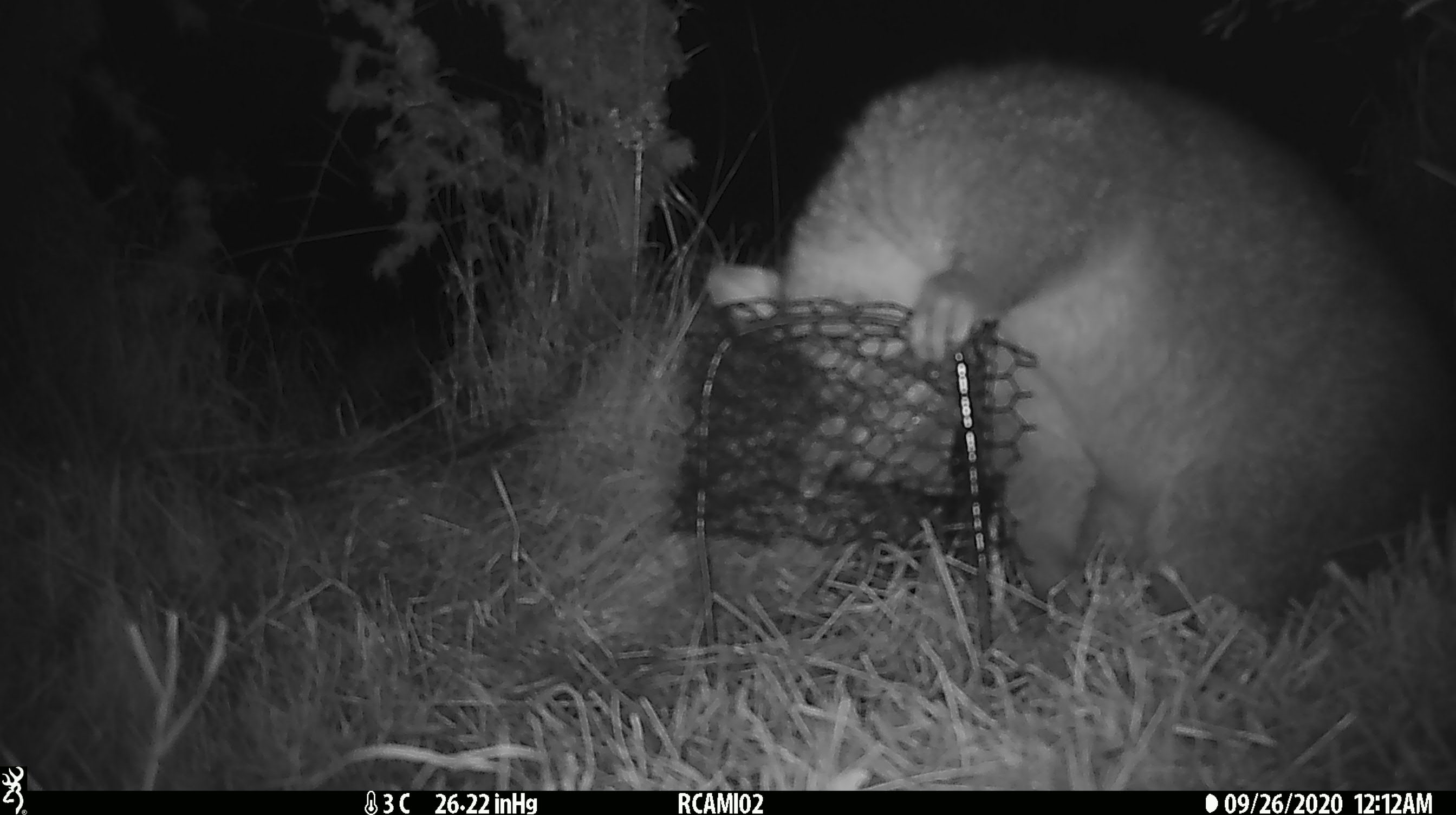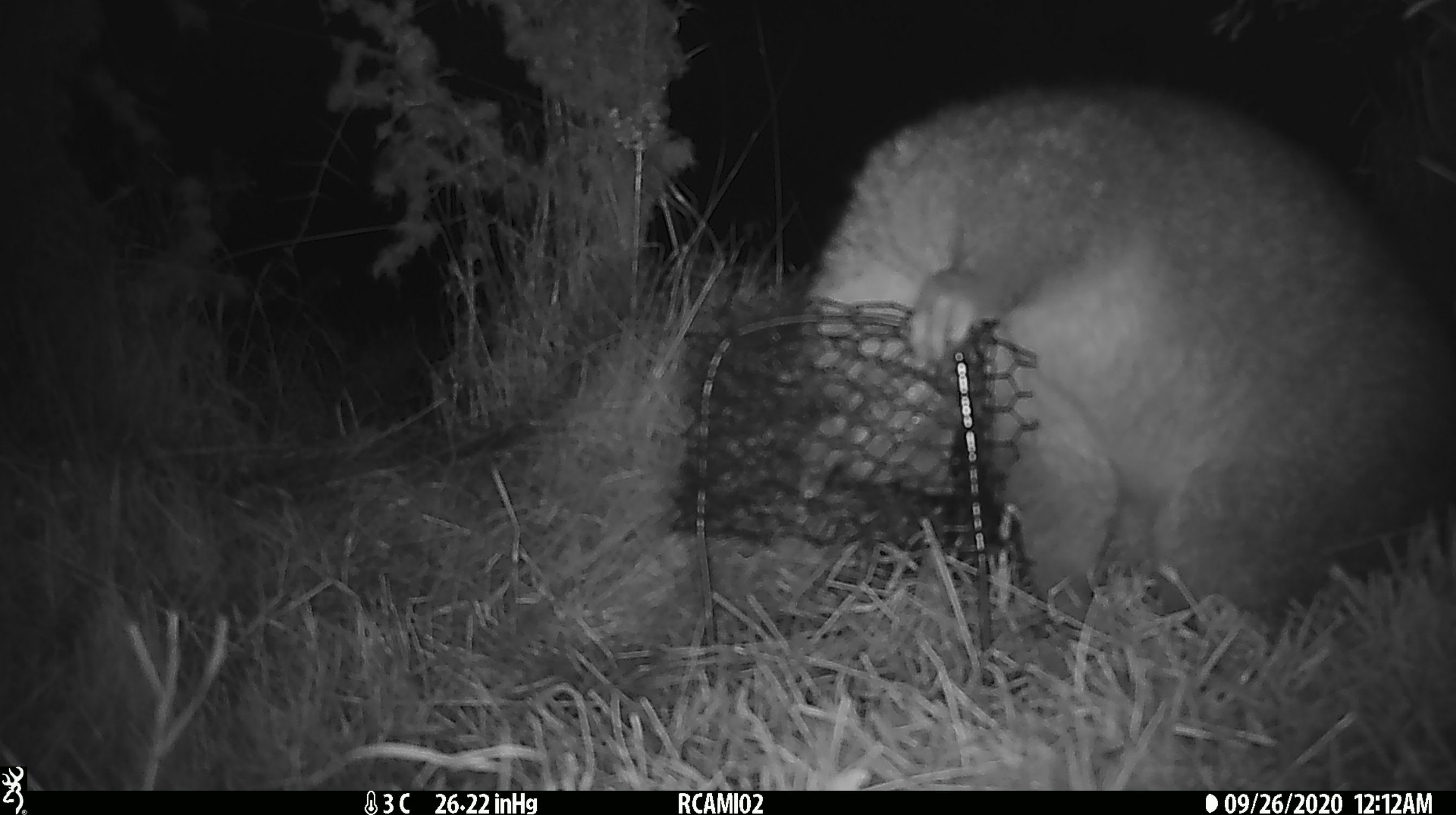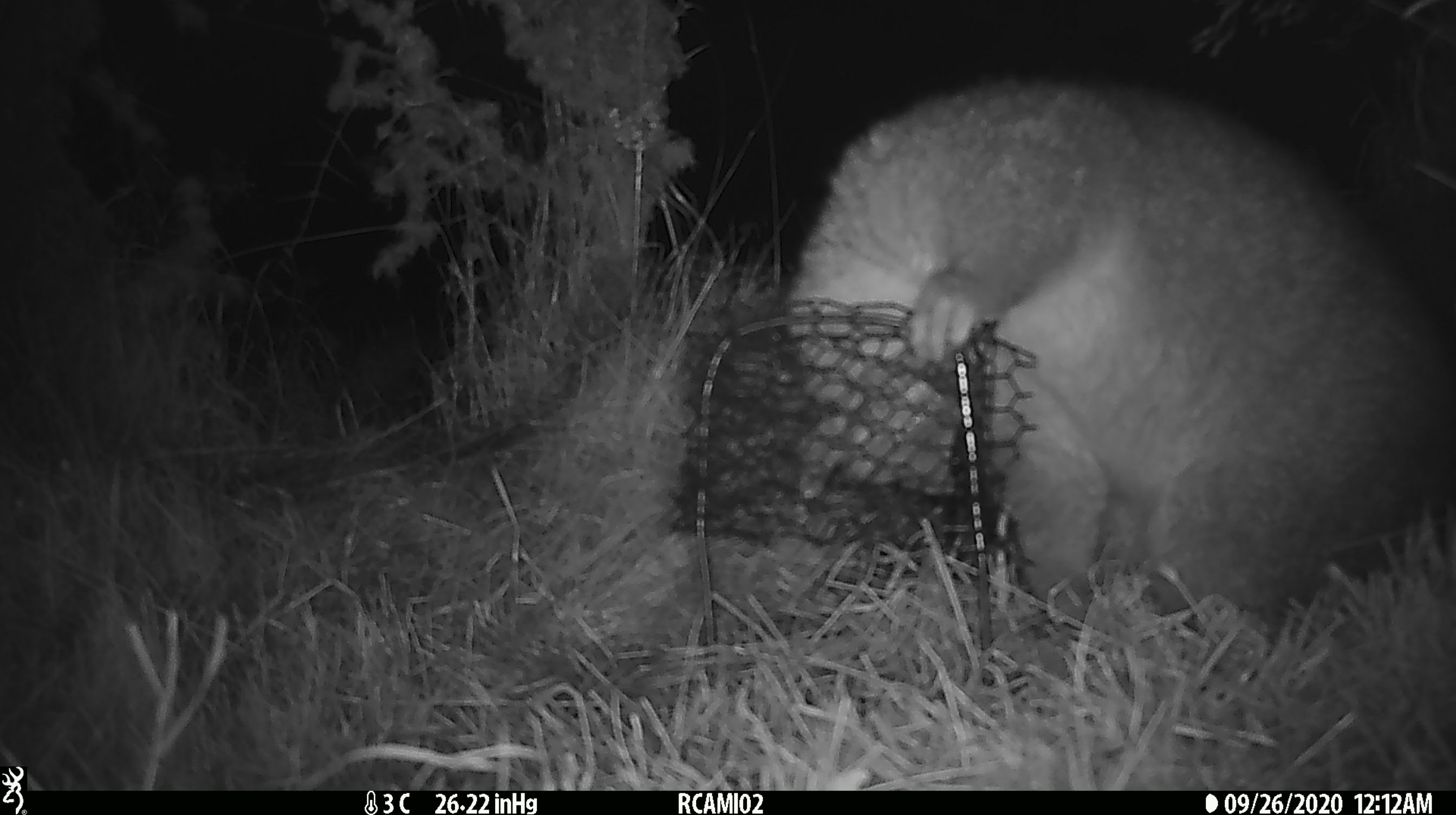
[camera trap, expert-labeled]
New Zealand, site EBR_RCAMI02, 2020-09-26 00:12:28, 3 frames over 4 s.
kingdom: Animalia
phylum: Chordata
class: Mammalia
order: Diprotodontia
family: Phalangeridae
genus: Trichosurus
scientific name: Trichosurus vulpecula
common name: common brushtail possum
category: possum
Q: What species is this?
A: Possum (common brushtail possum) (Trichosurus vulpecula).